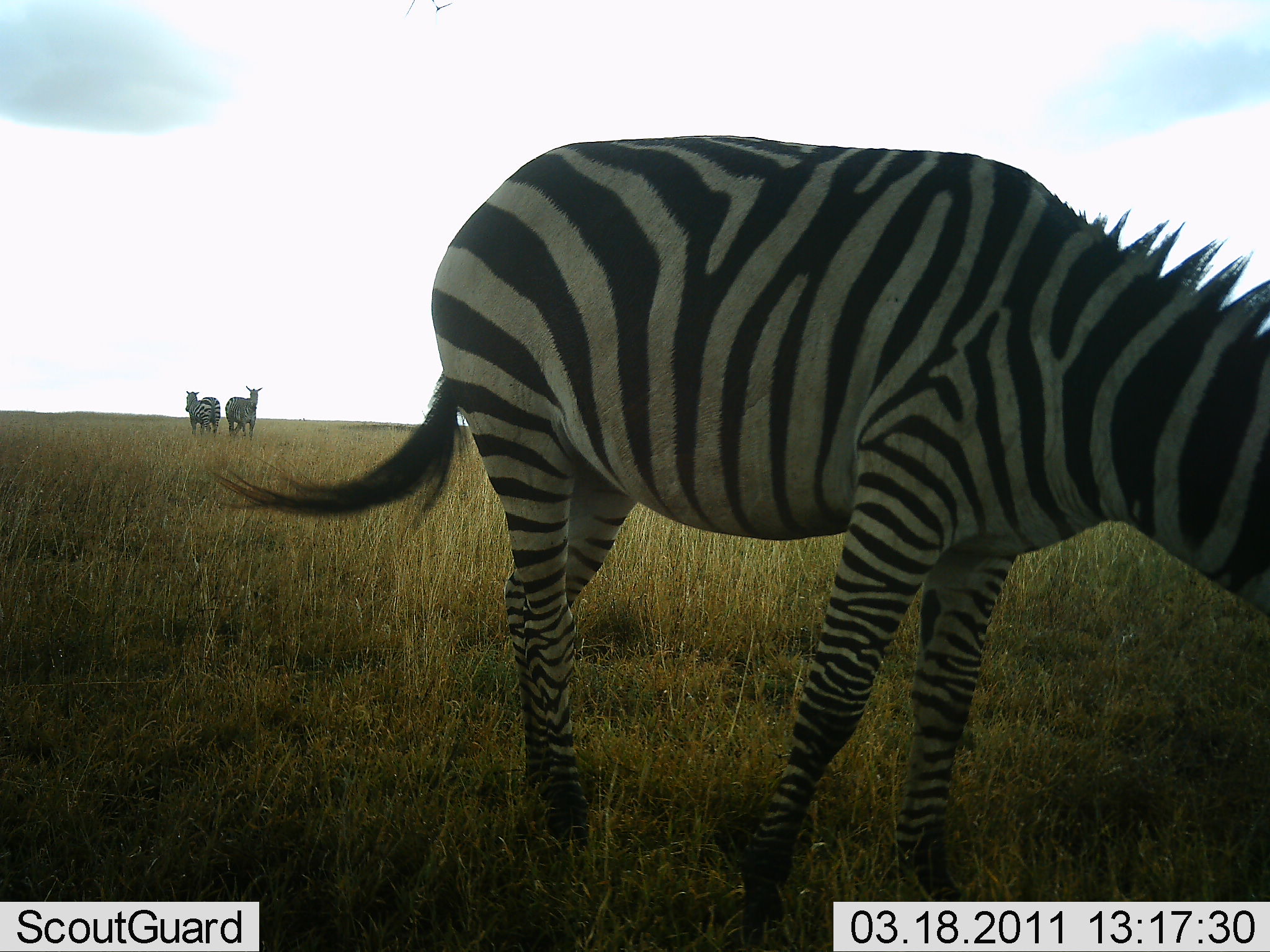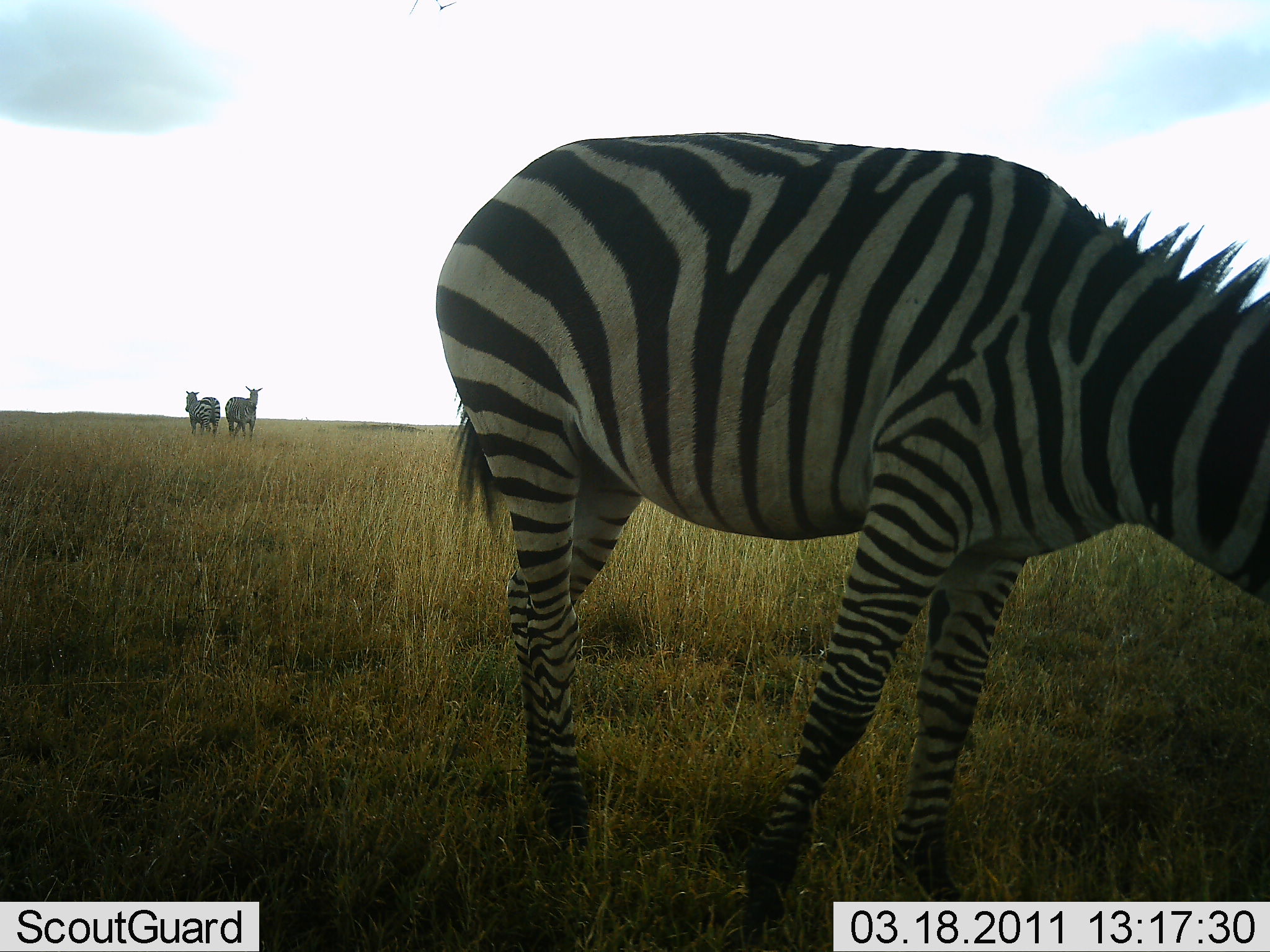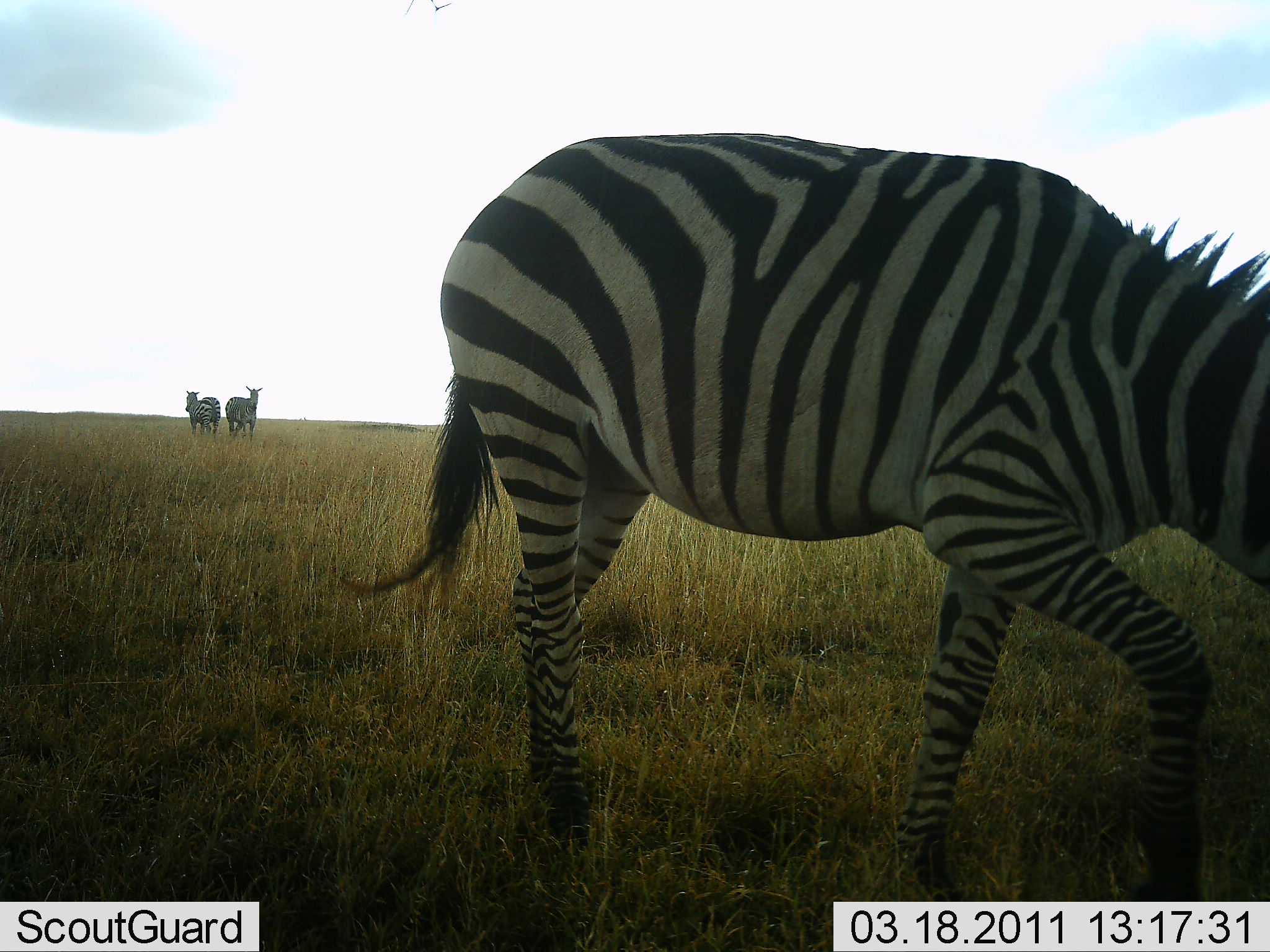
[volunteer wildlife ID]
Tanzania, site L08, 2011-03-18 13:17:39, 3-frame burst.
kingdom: Animalia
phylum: Chordata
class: Mammalia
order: Perissodactyla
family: Equidae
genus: Equus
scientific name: Equus quagga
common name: plains zebra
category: zebra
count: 3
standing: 57%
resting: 0%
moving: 36%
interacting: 7%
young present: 0%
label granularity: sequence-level